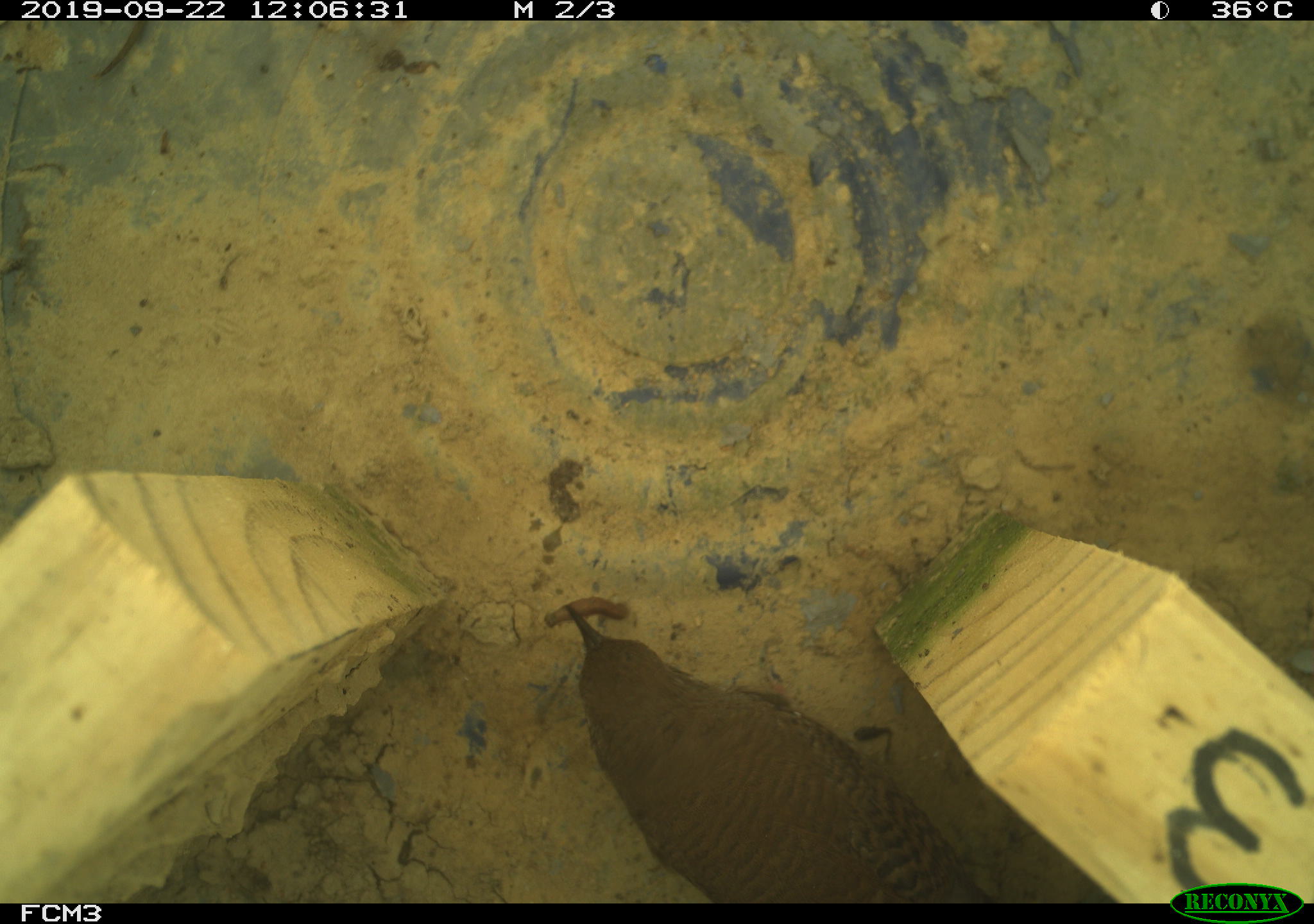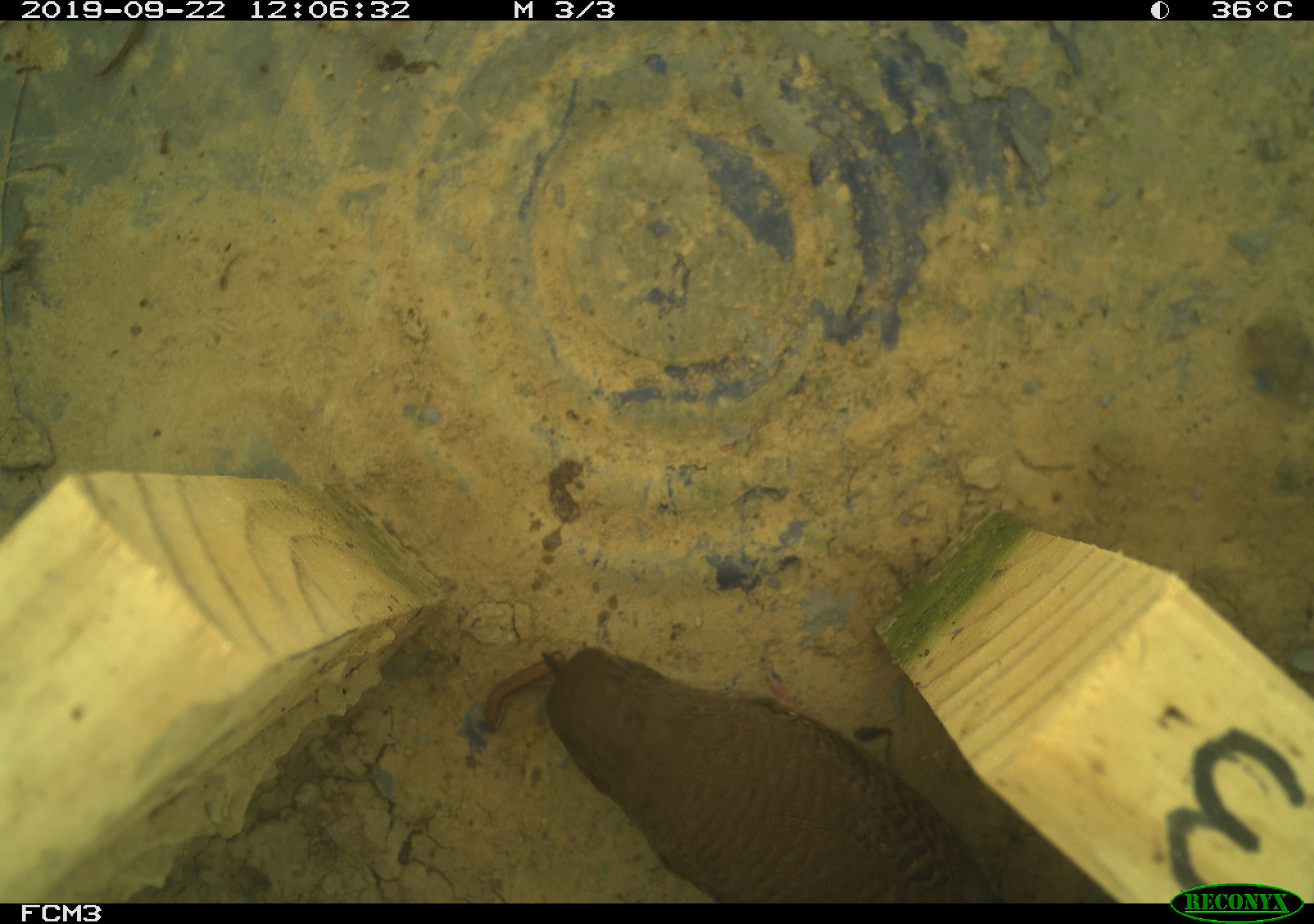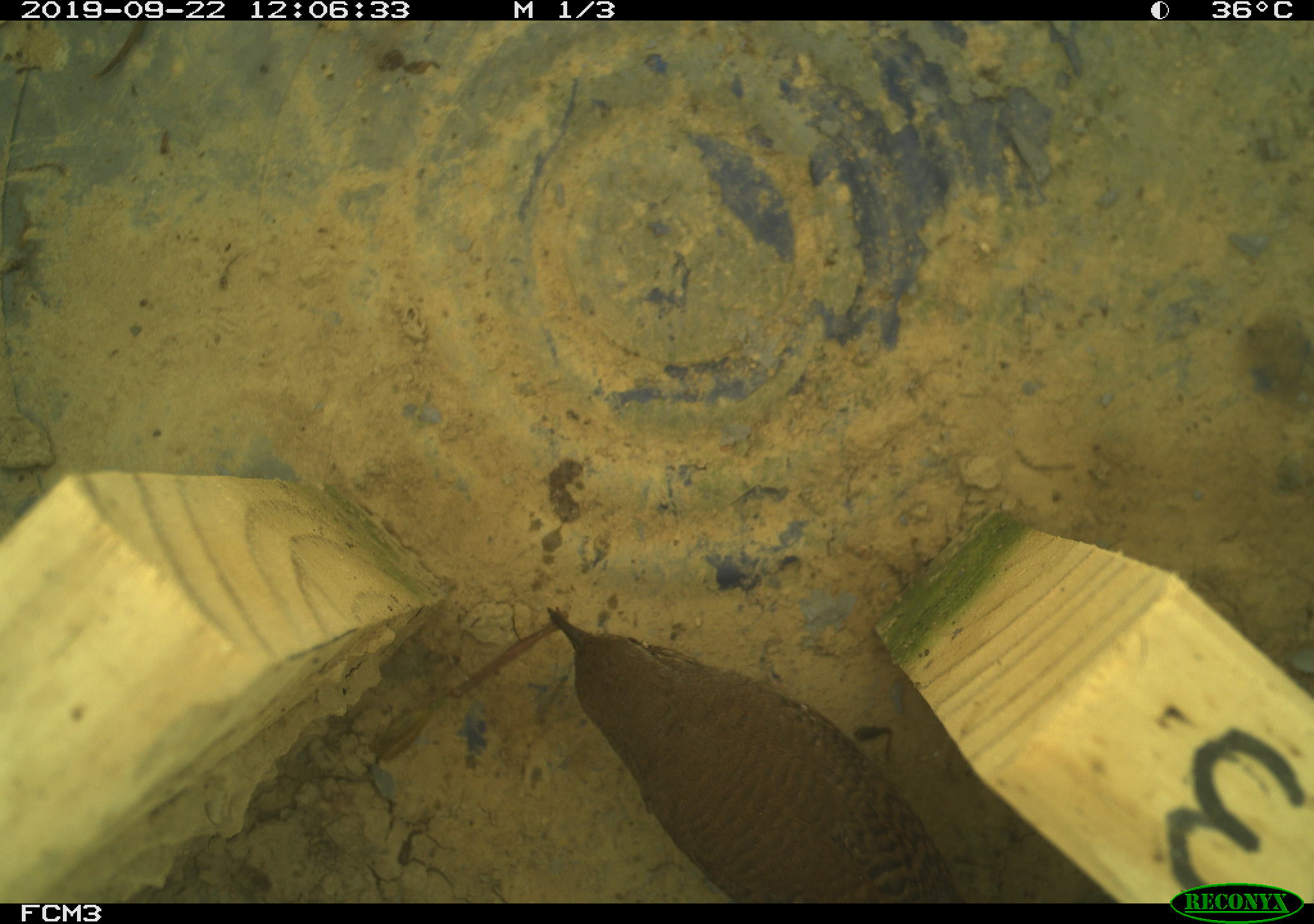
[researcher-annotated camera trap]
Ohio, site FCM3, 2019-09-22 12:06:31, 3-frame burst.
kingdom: Animalia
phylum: Chordata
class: Aves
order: Passeriformes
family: Troglodytidae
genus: Troglodytes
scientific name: Troglodytes aedon aedon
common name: northern house wren